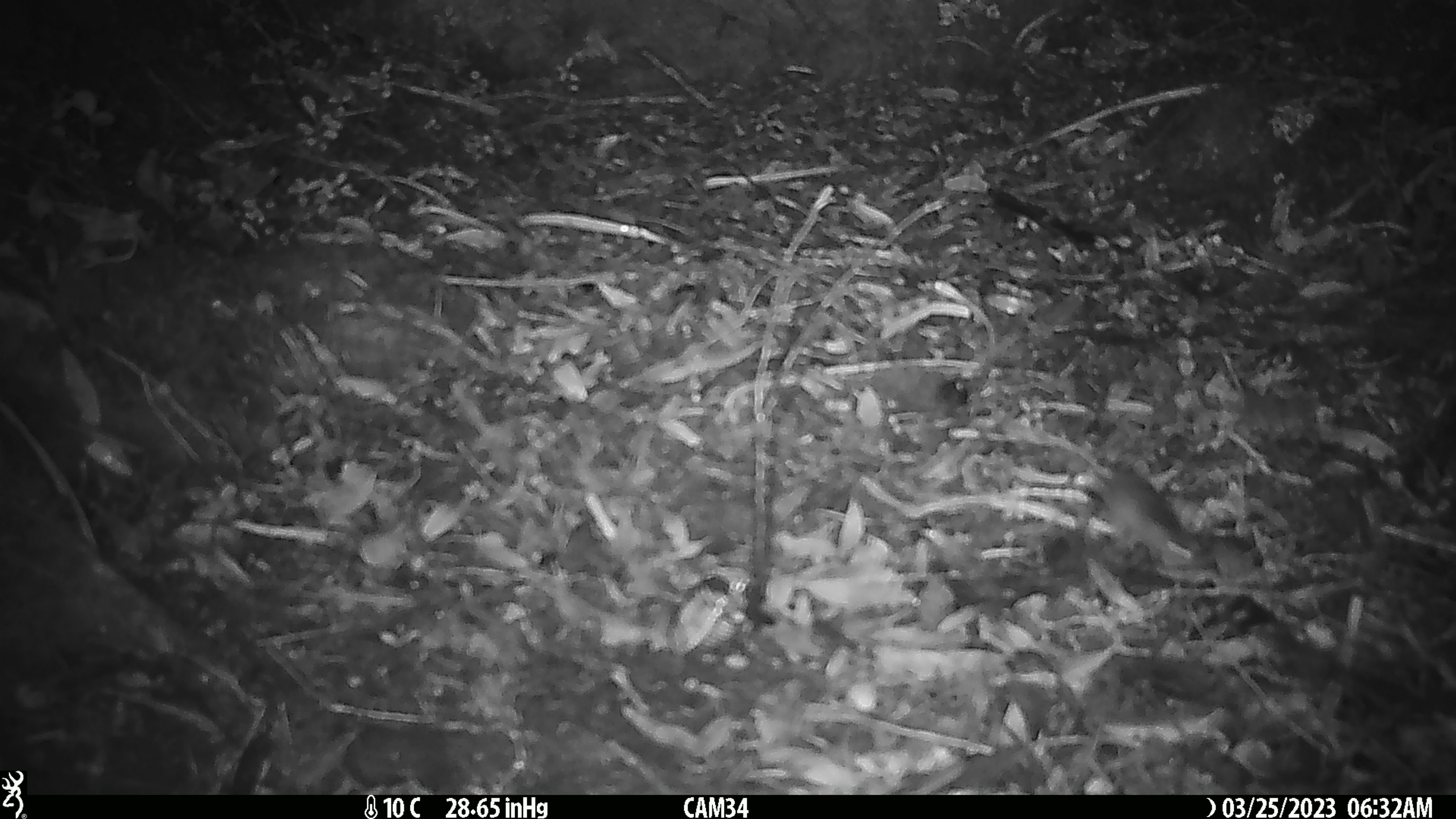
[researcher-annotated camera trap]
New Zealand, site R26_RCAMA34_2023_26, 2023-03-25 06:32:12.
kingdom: Animalia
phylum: Chordata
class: Mammalia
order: Rodentia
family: Muridae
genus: Mus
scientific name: Mus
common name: mouse